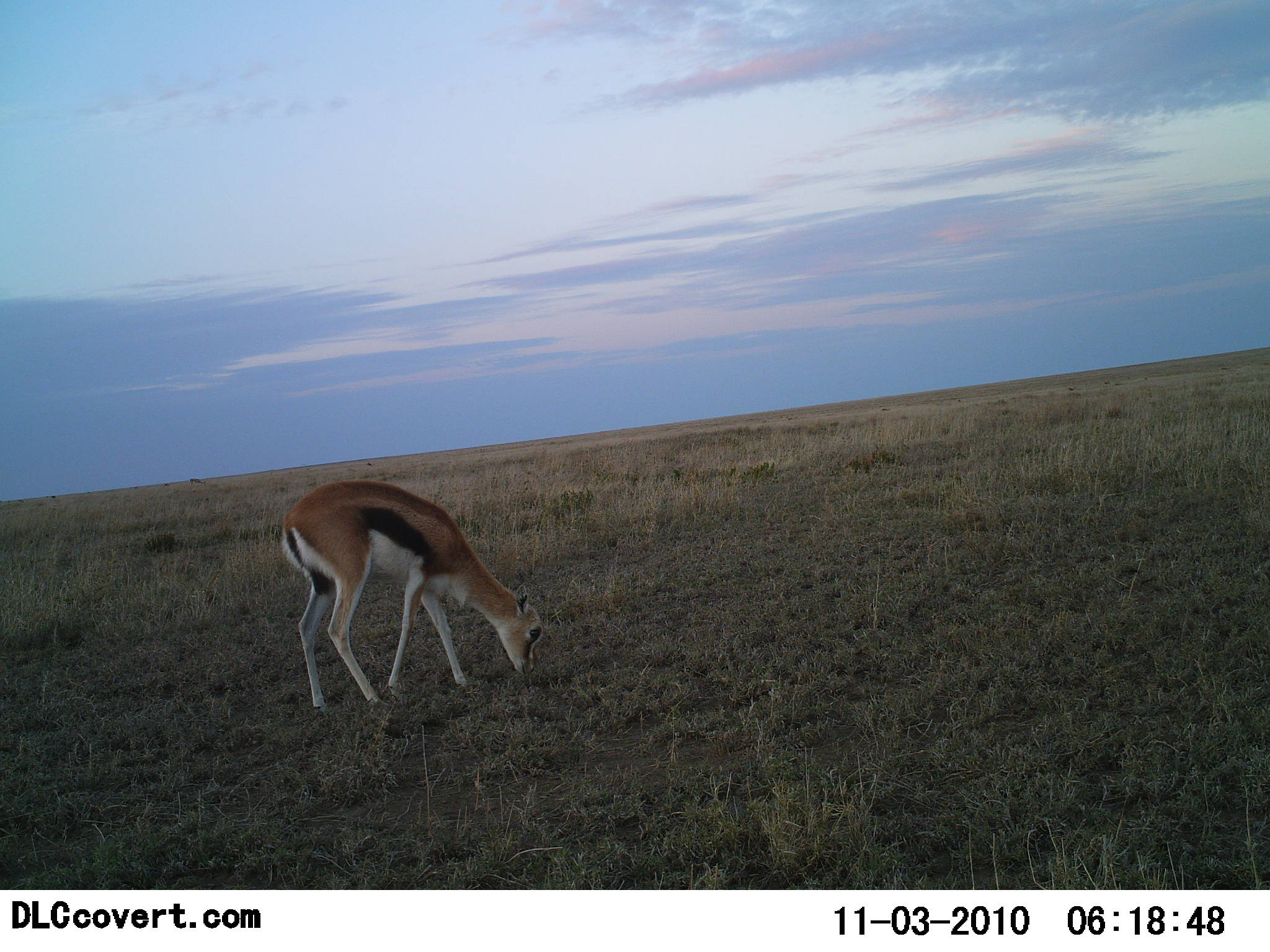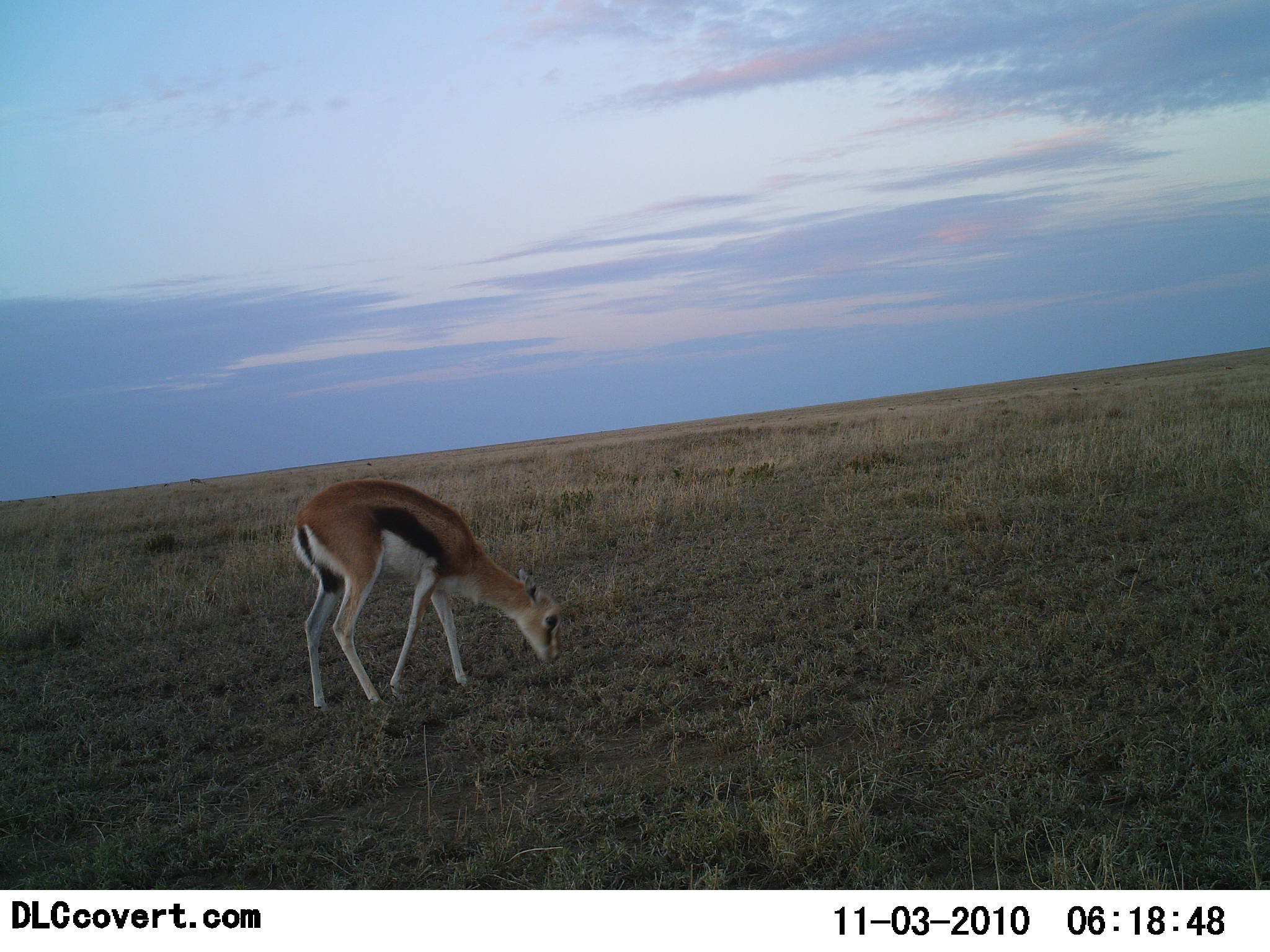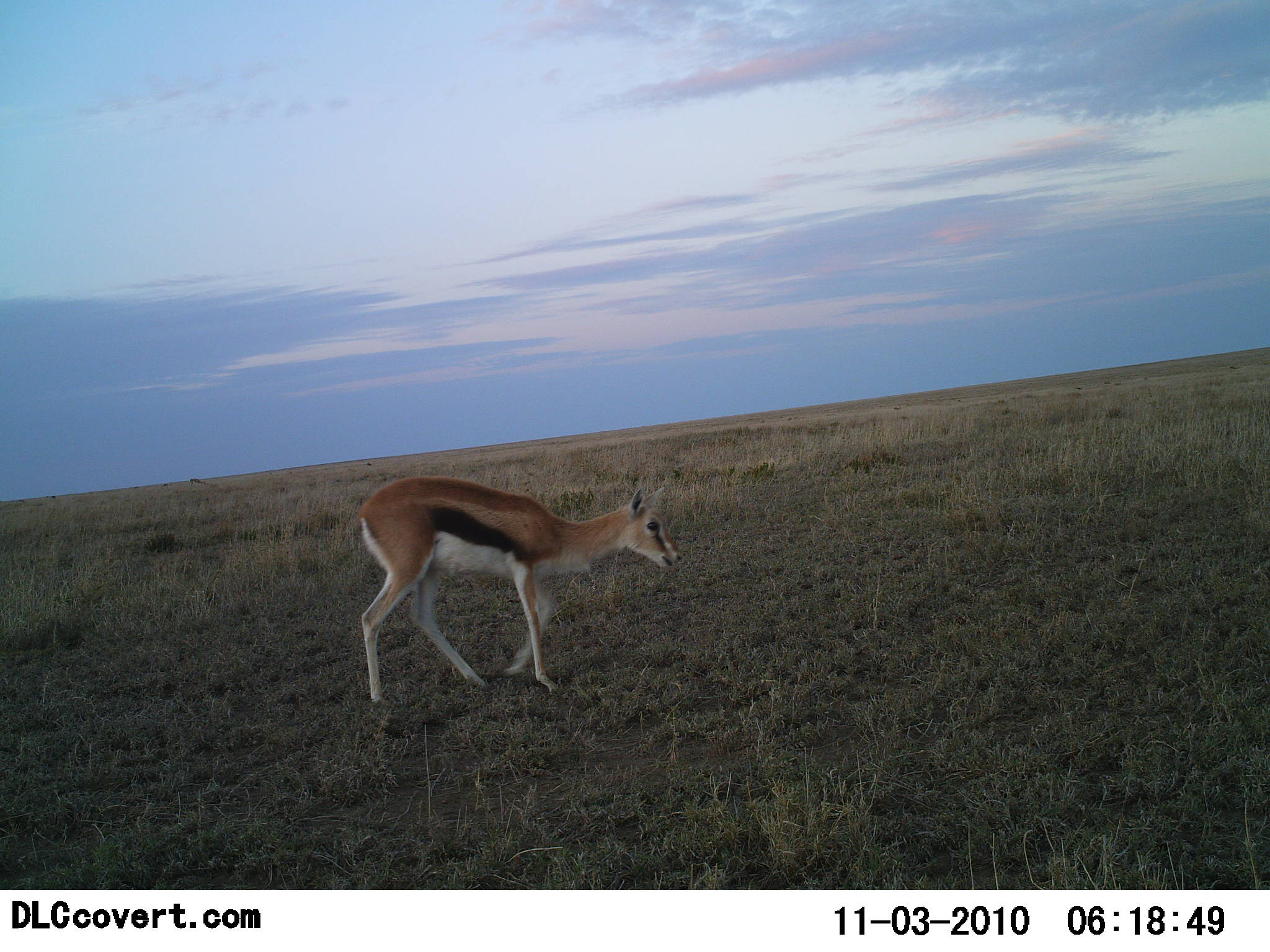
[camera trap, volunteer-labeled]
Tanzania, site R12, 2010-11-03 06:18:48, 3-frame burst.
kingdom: Animalia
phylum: Chordata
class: Mammalia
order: Artiodactyla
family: Bovidae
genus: Eudorcas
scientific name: Eudorcas thomsonii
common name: thomson's gazelle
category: gazellethomsons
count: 1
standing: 24%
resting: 0%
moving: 12%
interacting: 0%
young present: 18%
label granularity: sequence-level